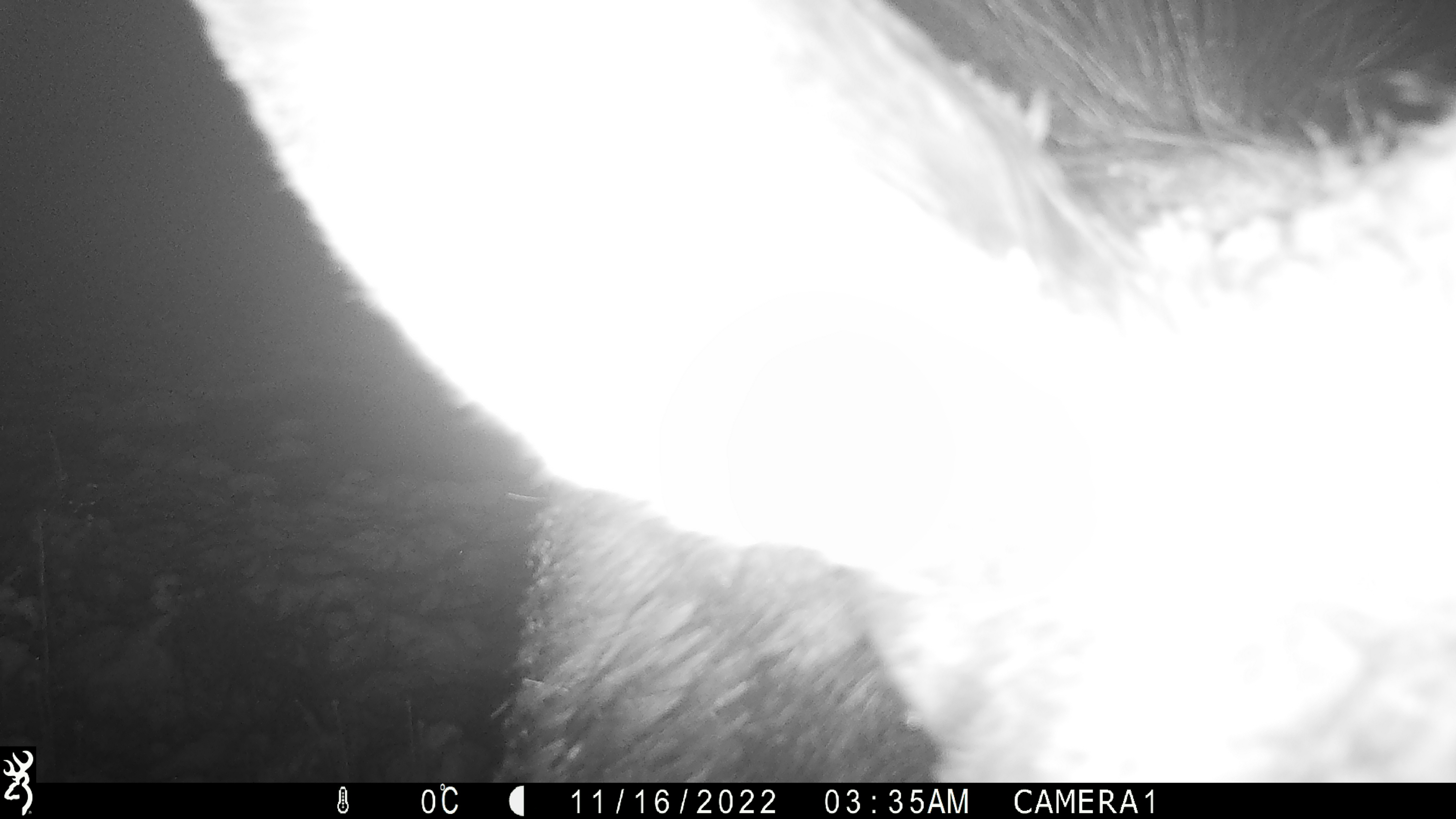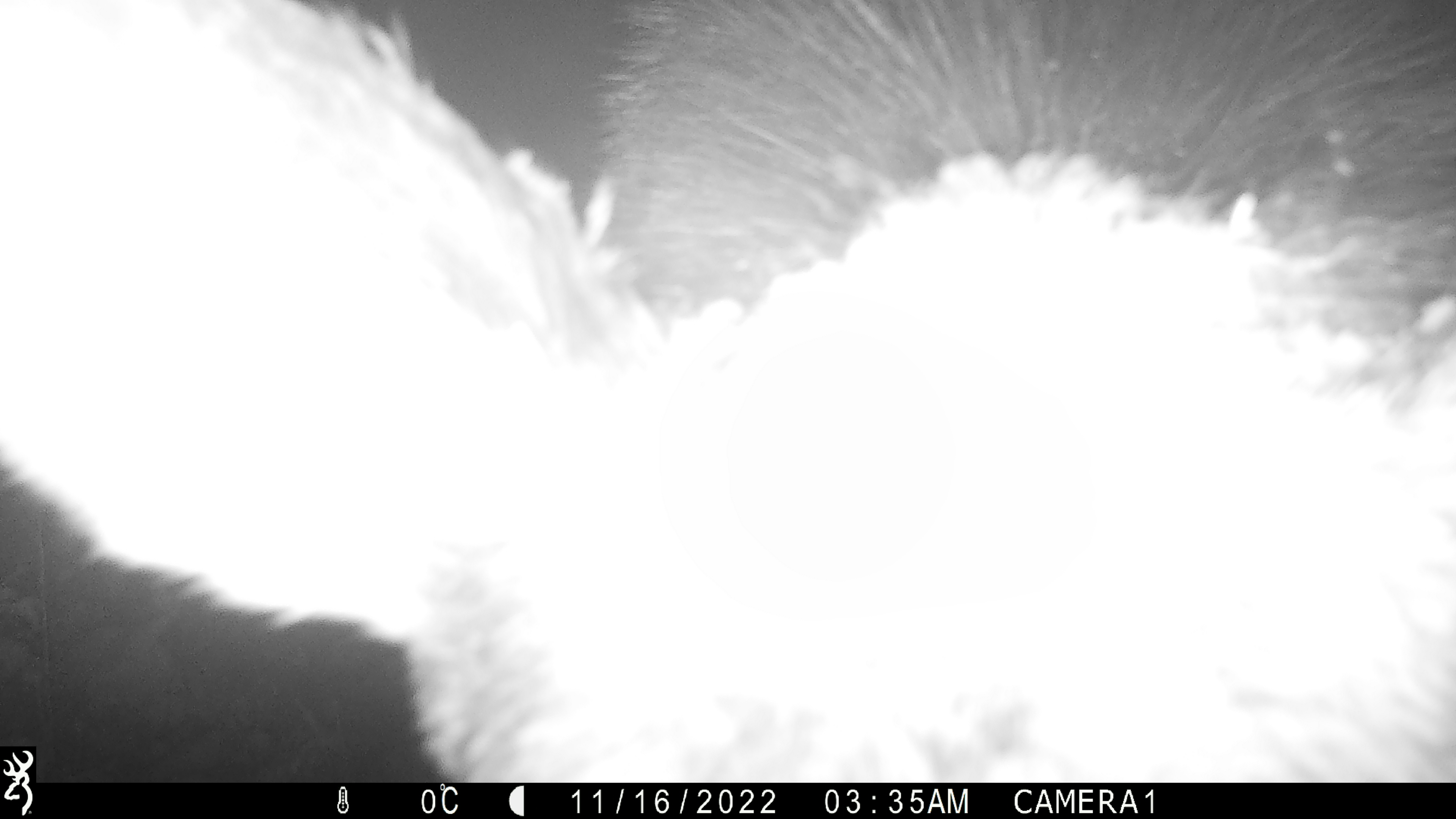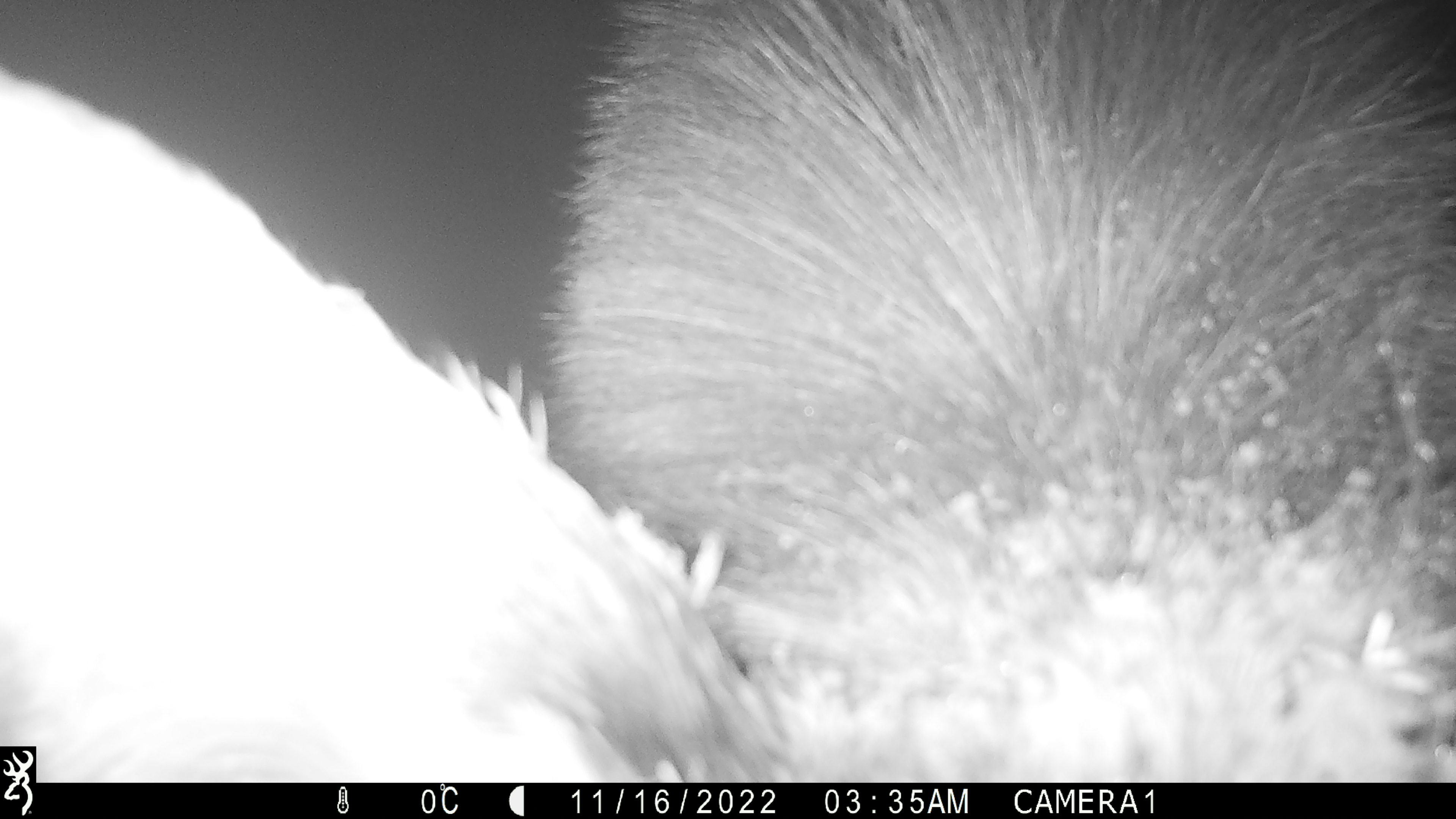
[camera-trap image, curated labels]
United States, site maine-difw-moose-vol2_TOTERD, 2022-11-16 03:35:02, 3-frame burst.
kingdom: Animalia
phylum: Chordata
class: Mammalia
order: Artiodactyla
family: Cervidae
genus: Alces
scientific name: Alces alces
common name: moose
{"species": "moose (Alces alces)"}